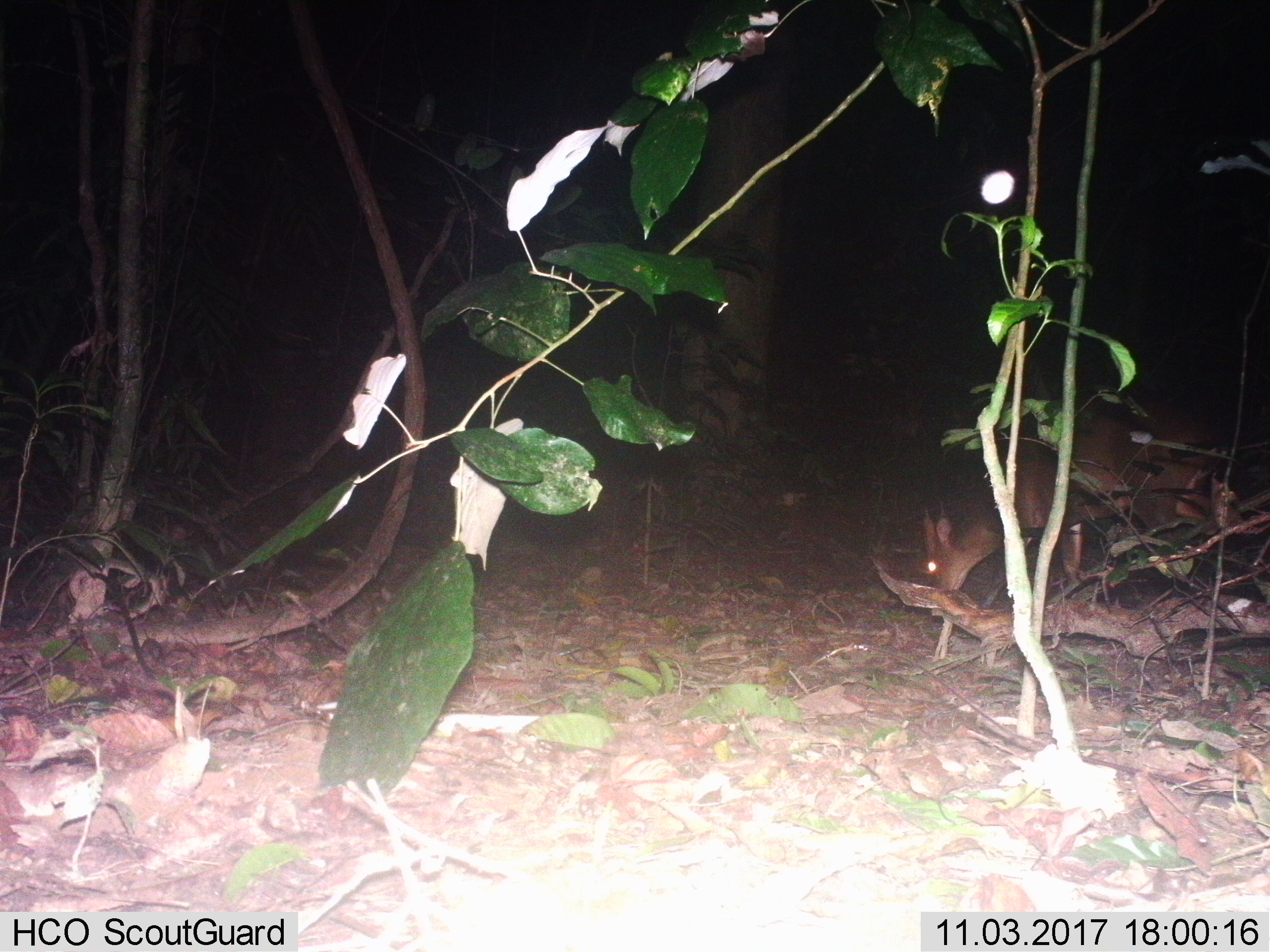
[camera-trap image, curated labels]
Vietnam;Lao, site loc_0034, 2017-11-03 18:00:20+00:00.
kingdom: Animalia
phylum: Chordata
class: Mammalia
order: Artiodactyla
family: Cervidae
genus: Muntiacus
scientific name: Muntiacus vuquangensis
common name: large-antlered muntjac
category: large antlered muntjac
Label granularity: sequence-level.